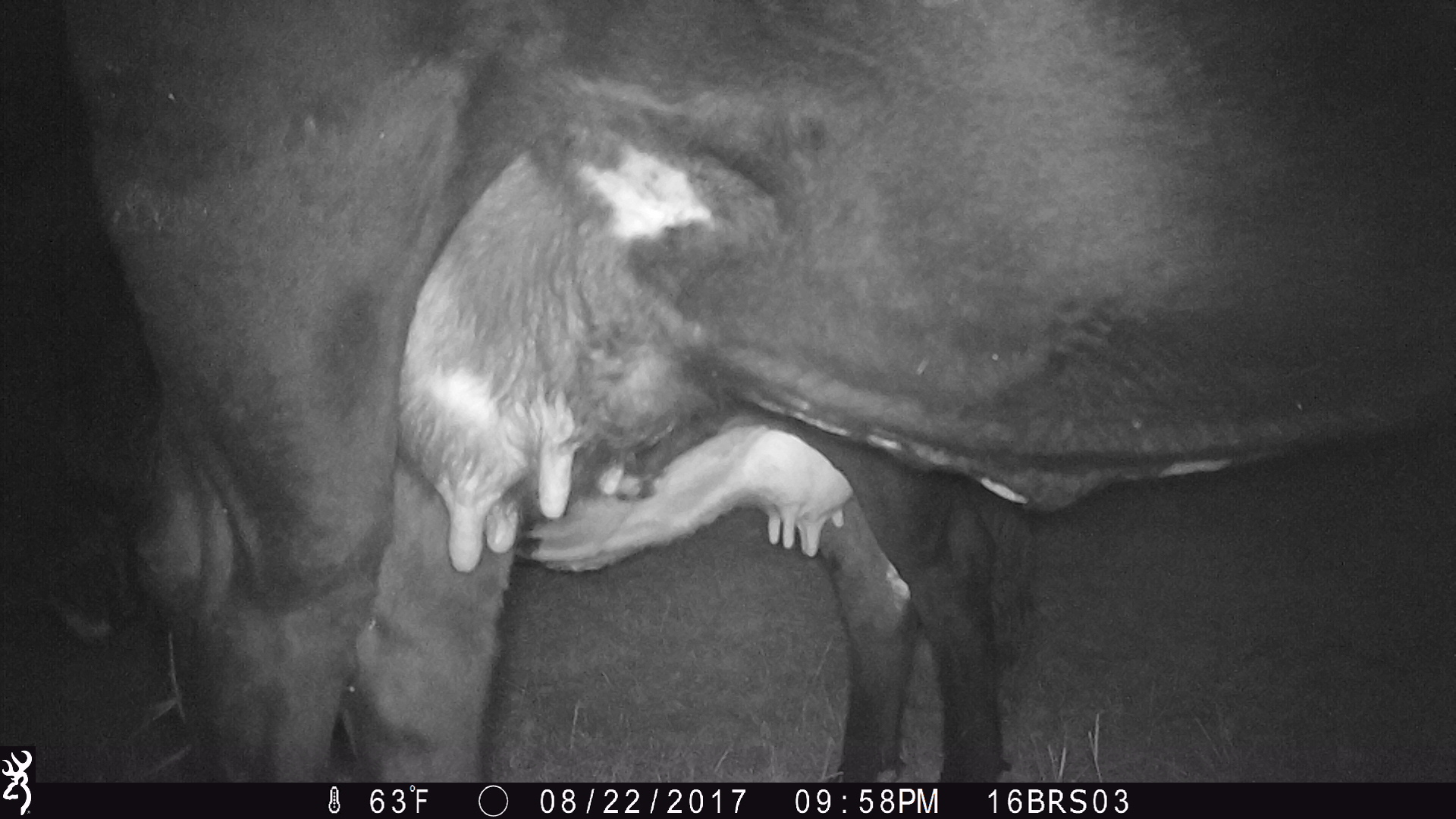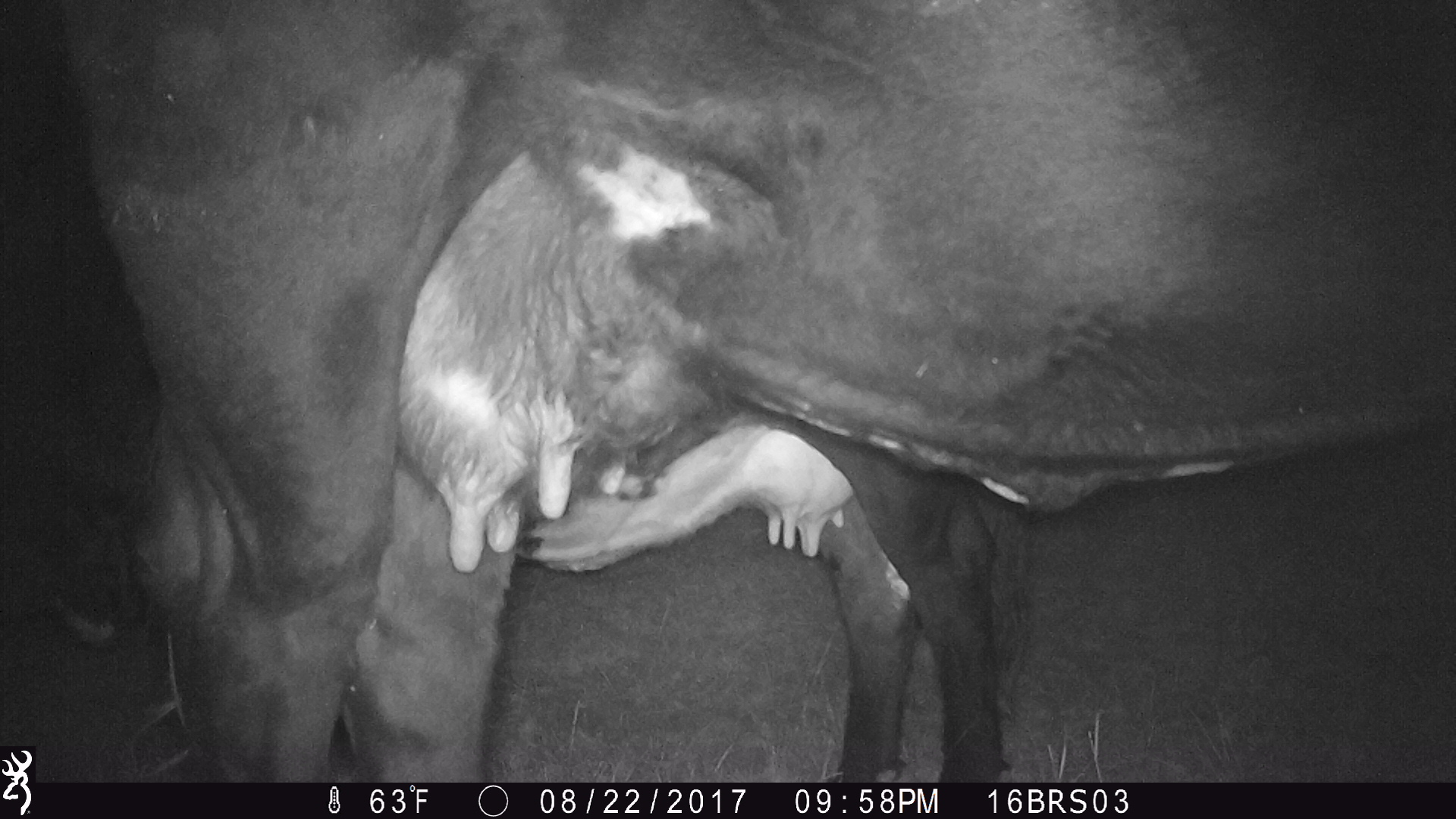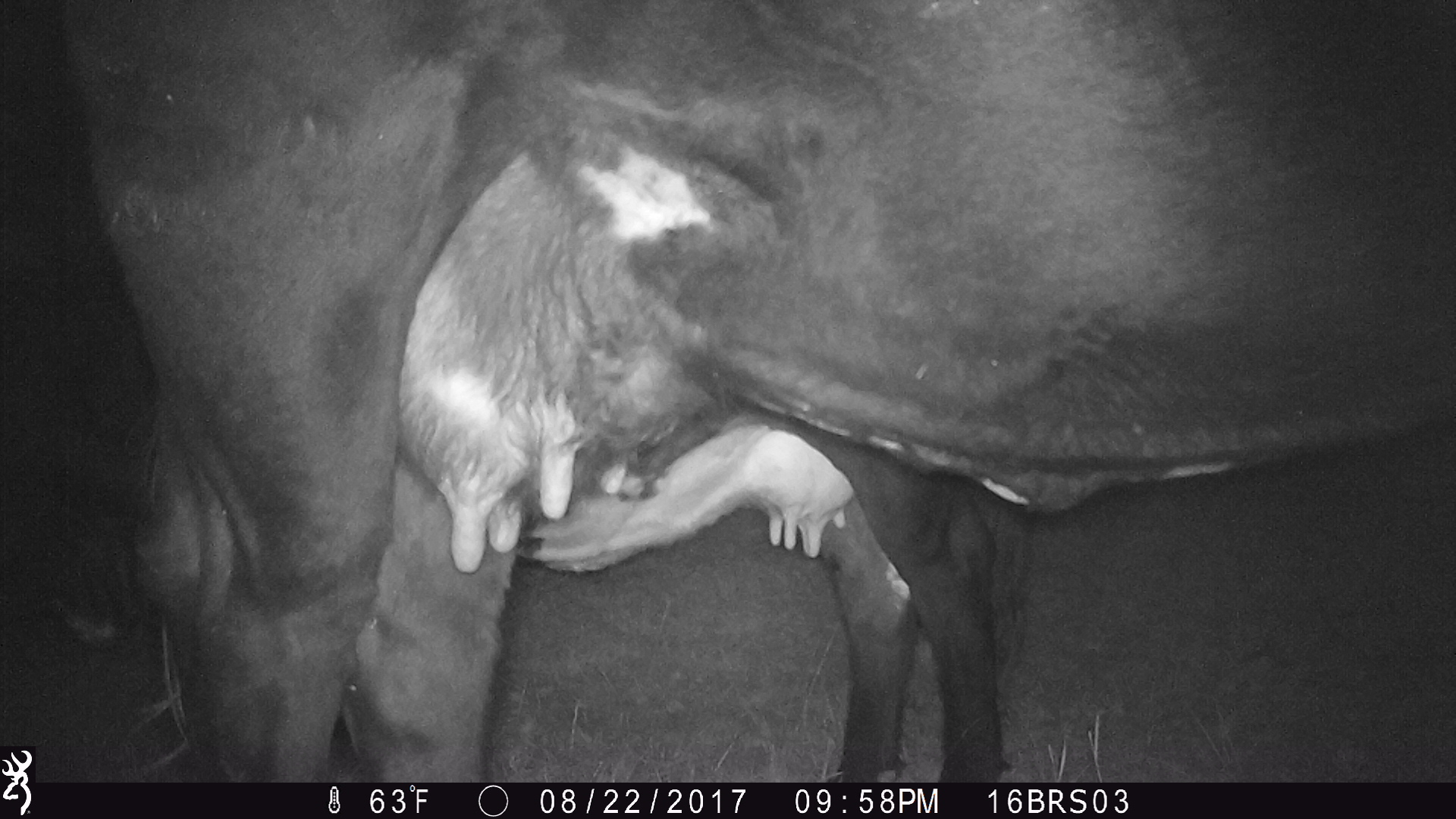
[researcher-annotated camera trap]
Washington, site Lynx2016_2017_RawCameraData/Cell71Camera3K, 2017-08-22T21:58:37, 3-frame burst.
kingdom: Animalia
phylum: Chordata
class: Mammalia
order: Artiodactyla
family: Bovidae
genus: Bos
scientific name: Bos taurus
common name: domestic cattle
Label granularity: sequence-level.